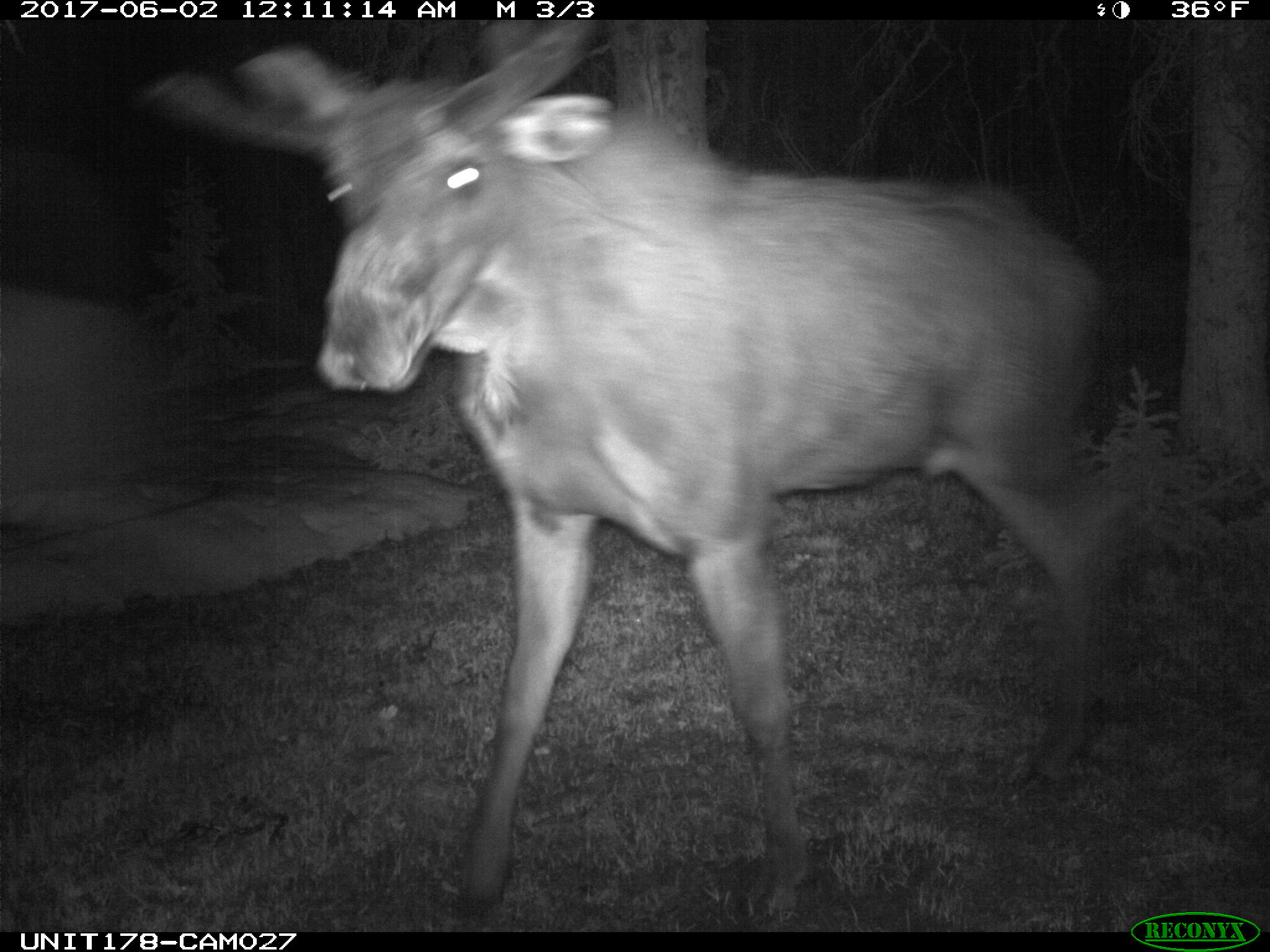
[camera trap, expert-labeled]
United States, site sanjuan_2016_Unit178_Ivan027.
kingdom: Animalia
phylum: Chordata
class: Mammalia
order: Artiodactyla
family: Cervidae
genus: Alces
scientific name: Alces alces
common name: moose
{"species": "Alces alces (moose)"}